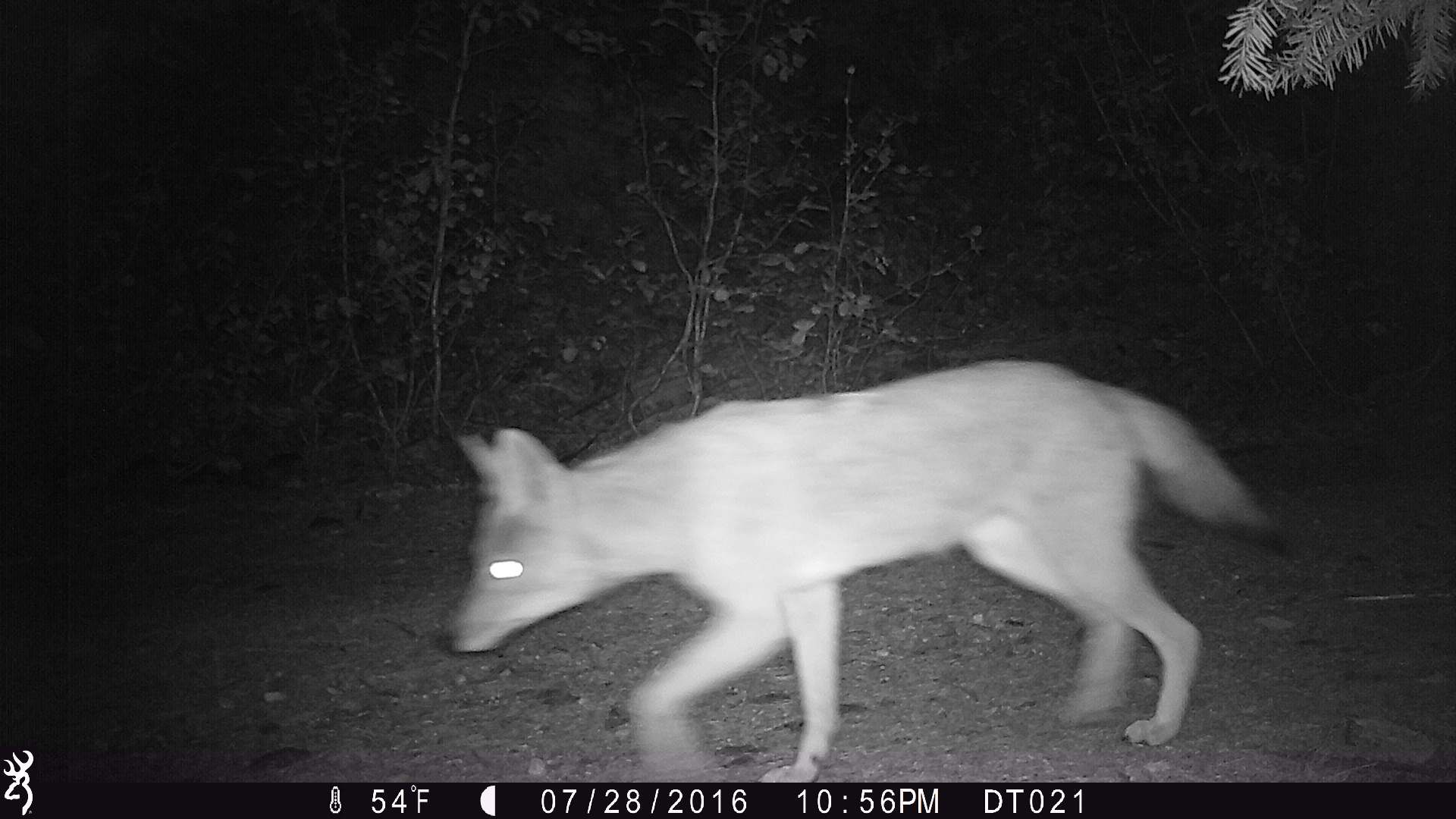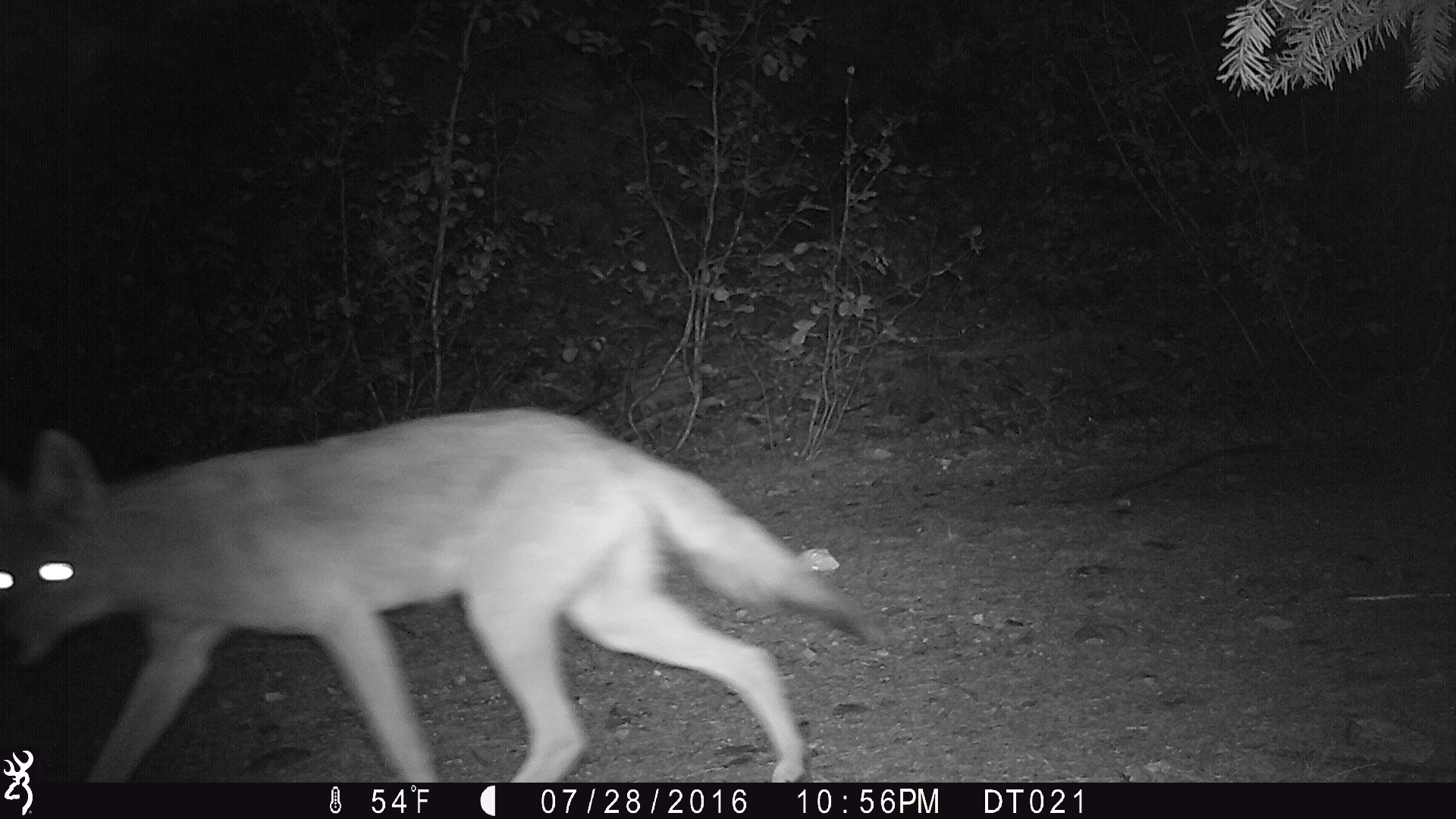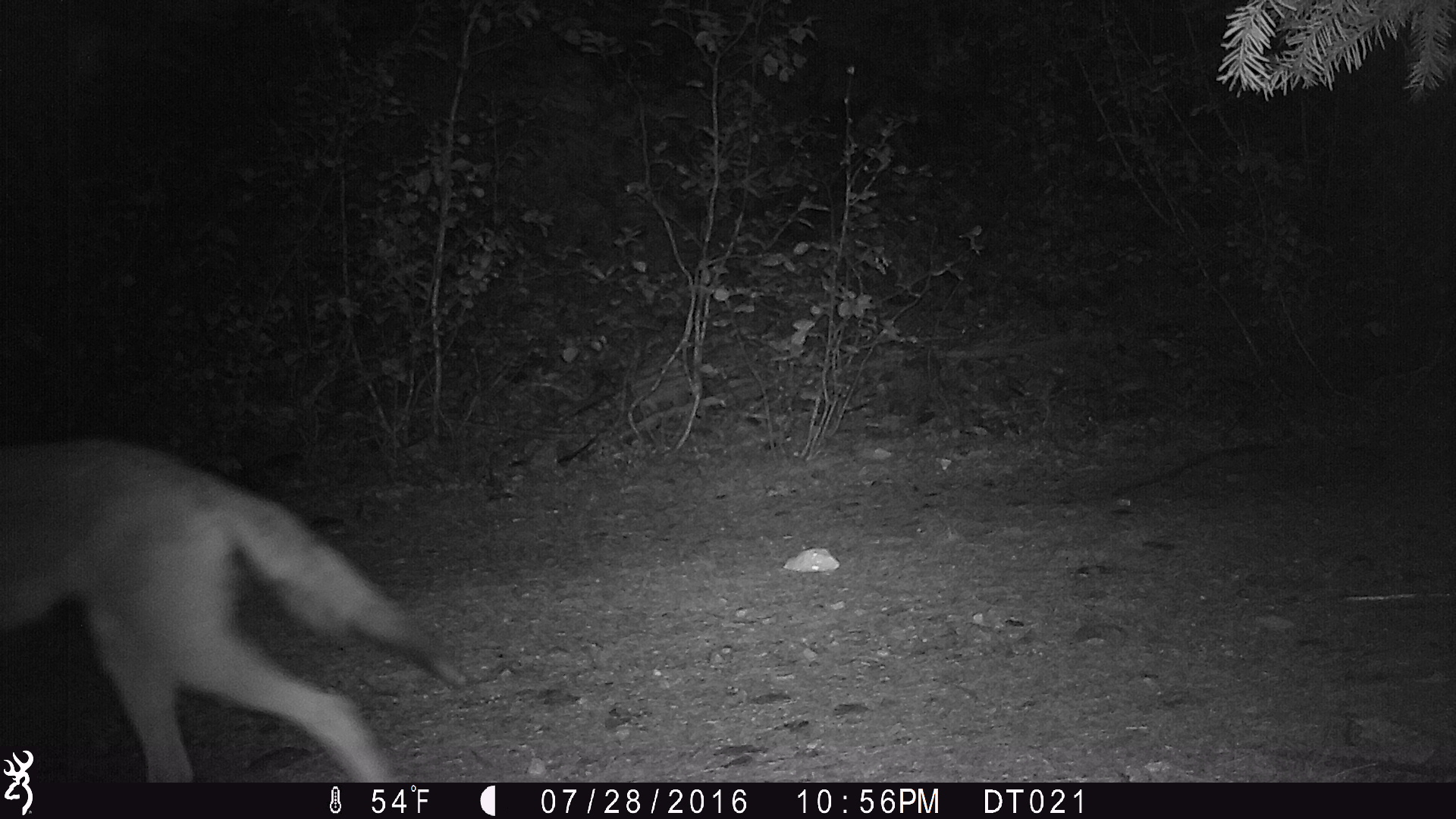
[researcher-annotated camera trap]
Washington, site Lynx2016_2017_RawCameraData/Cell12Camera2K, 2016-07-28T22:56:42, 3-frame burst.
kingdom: Animalia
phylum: Chordata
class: Mammalia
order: Carnivora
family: Canidae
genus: Canis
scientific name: Canis latrans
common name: coyote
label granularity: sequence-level